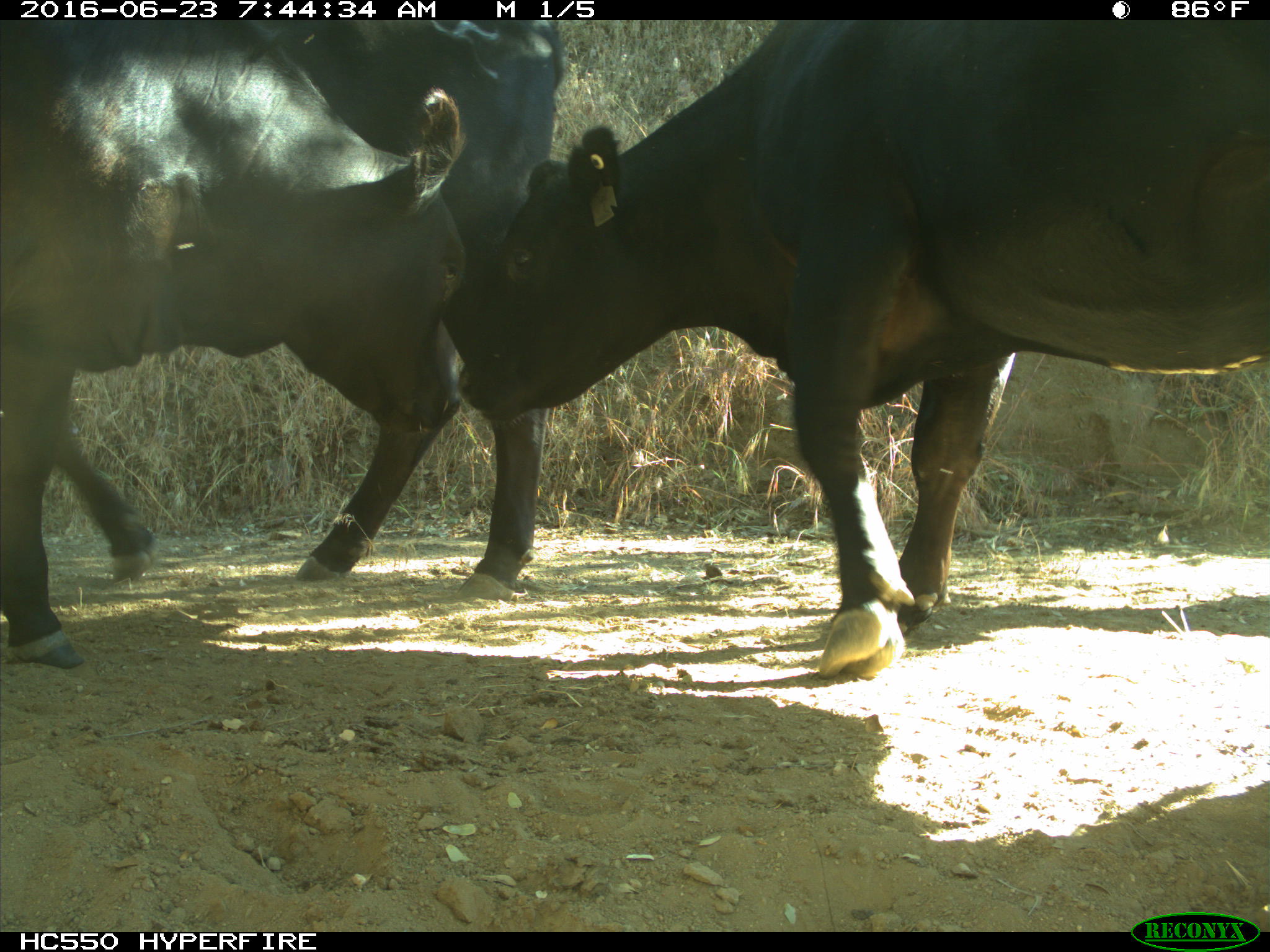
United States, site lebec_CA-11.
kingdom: Animalia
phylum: Chordata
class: Mammalia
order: Artiodactyla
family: Bovidae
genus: Bos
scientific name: Bos taurus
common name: domestic cow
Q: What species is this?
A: Bos taurus (domestic cow).